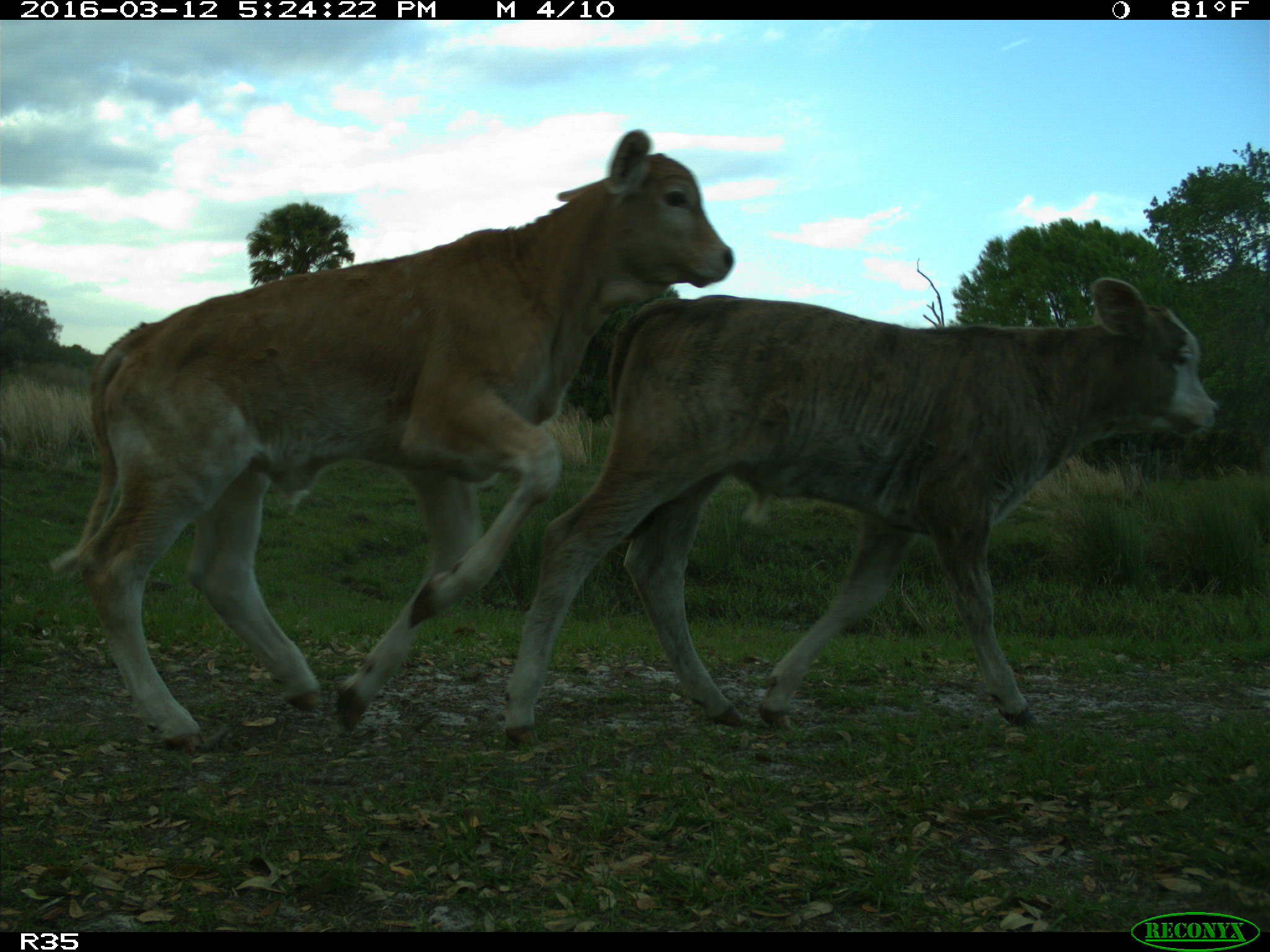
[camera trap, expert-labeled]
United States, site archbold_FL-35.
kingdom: Animalia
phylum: Chordata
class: Mammalia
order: Artiodactyla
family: Bovidae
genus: Bos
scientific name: Bos taurus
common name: domestic cow